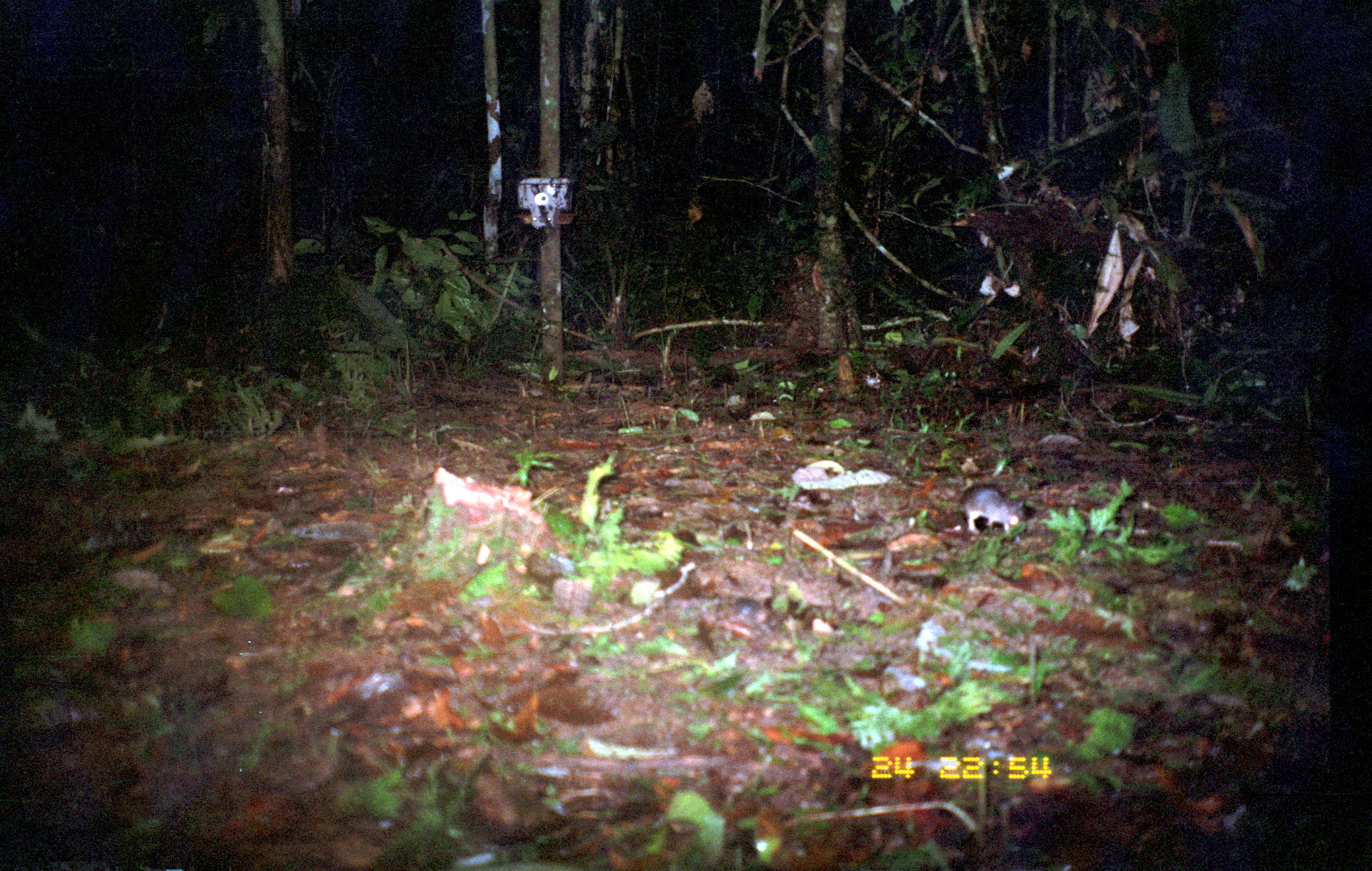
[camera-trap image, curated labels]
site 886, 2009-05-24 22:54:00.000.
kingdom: Animalia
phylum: Chordata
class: Mammalia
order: Rodentia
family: Echimyidae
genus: Proechimys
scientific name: Proechimys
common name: south american spiny rats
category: proechimys sp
Proechimys sp (south american spiny rats) (Proechimys).